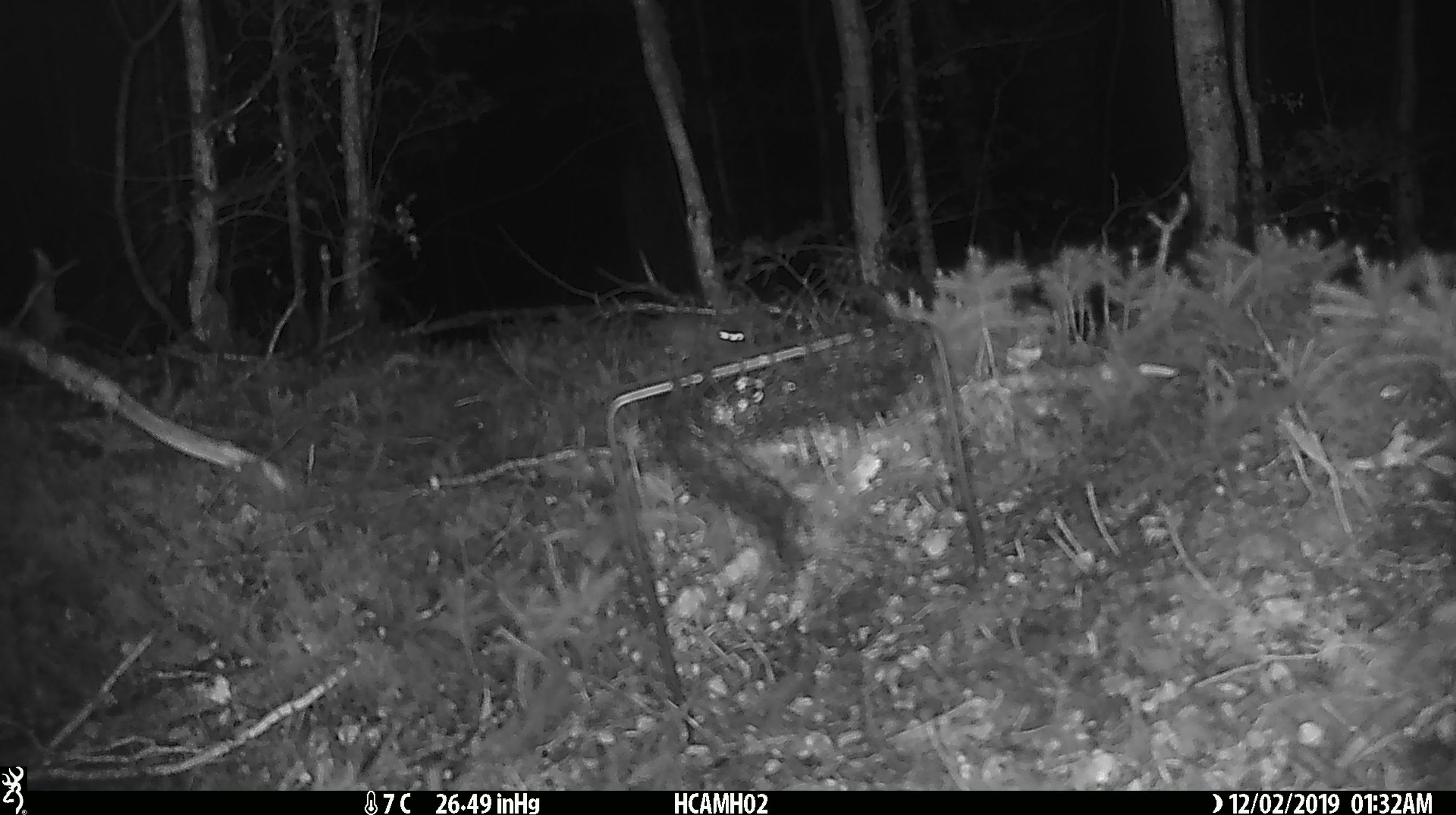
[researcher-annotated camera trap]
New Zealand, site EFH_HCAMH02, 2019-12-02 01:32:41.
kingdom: Animalia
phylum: Chordata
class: Mammalia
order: Rodentia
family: Muridae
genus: Mus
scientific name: Mus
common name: mouse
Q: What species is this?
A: Mouse (Mus).